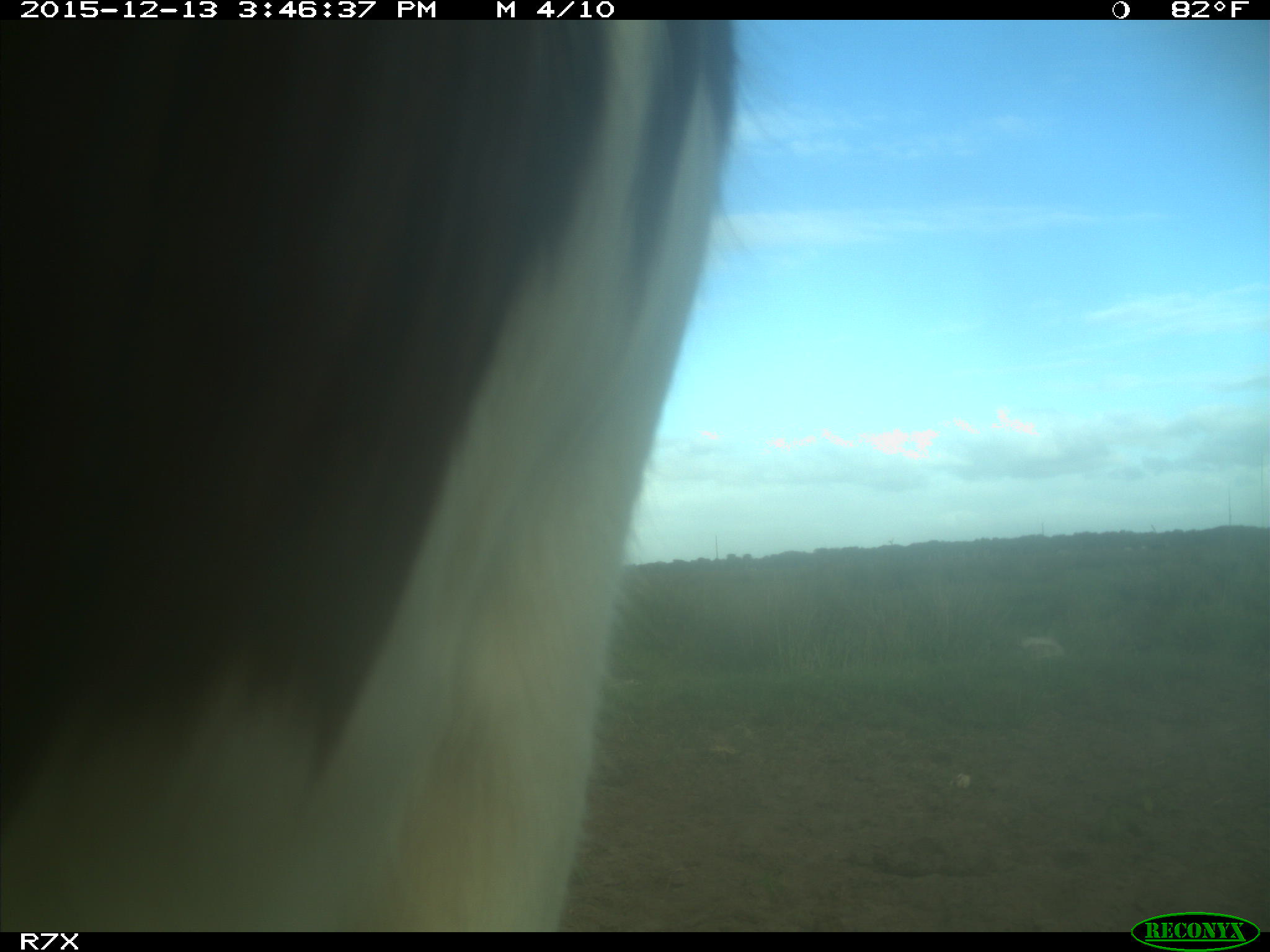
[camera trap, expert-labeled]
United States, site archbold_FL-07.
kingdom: Animalia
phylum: Chordata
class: Mammalia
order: Artiodactyla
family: Bovidae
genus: Bos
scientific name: Bos taurus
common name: domestic cow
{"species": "Bos taurus (domestic cow)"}